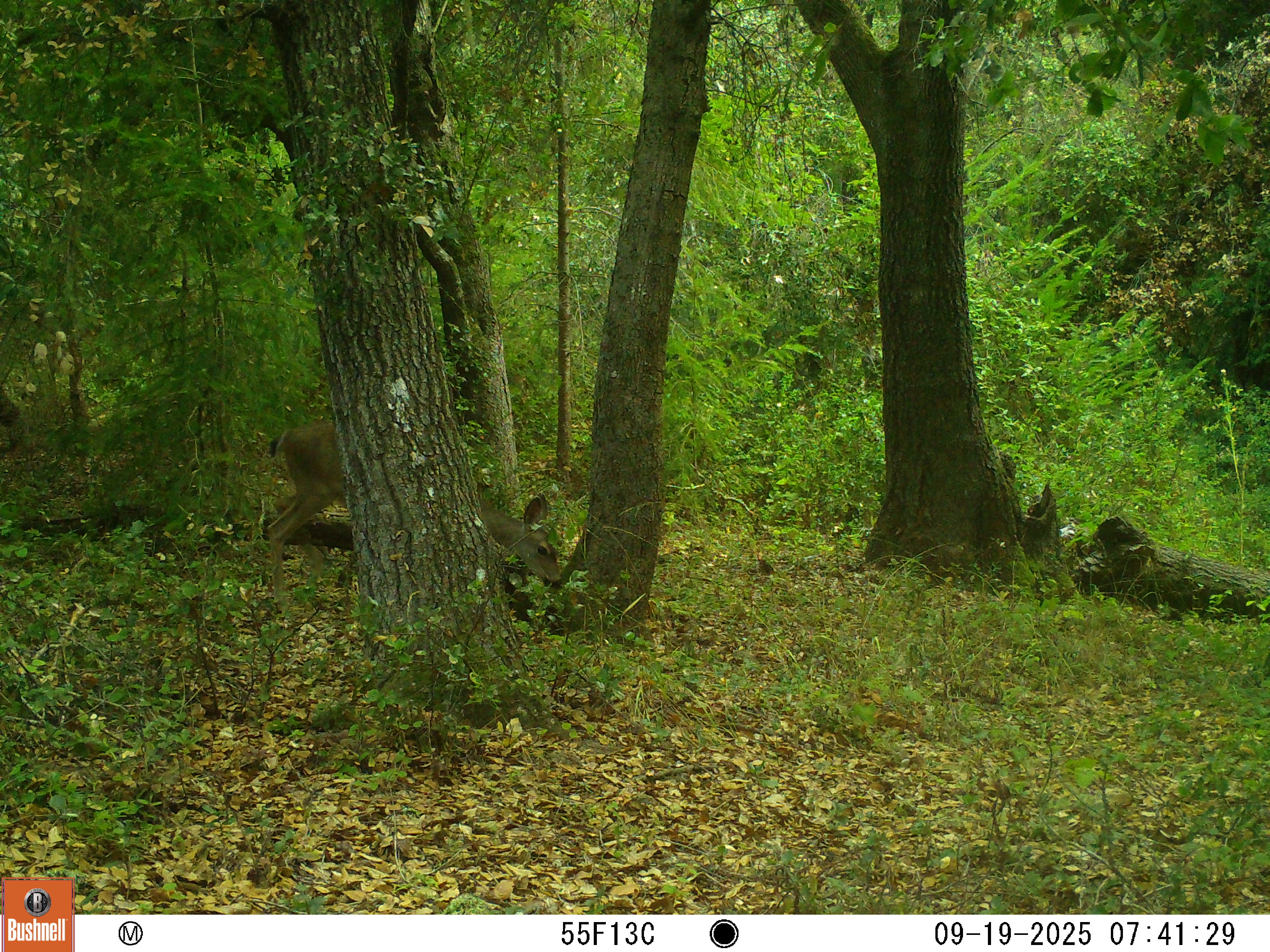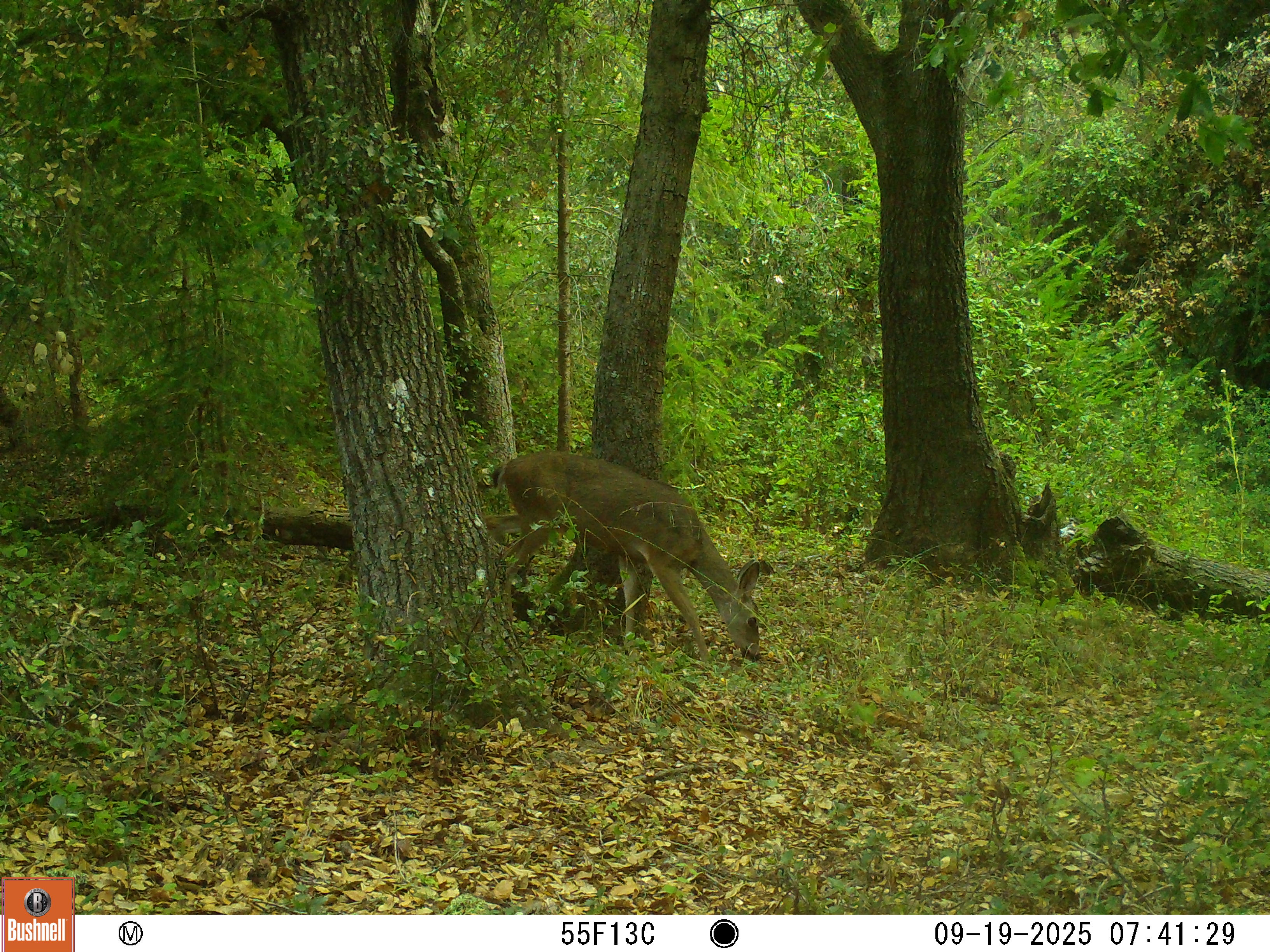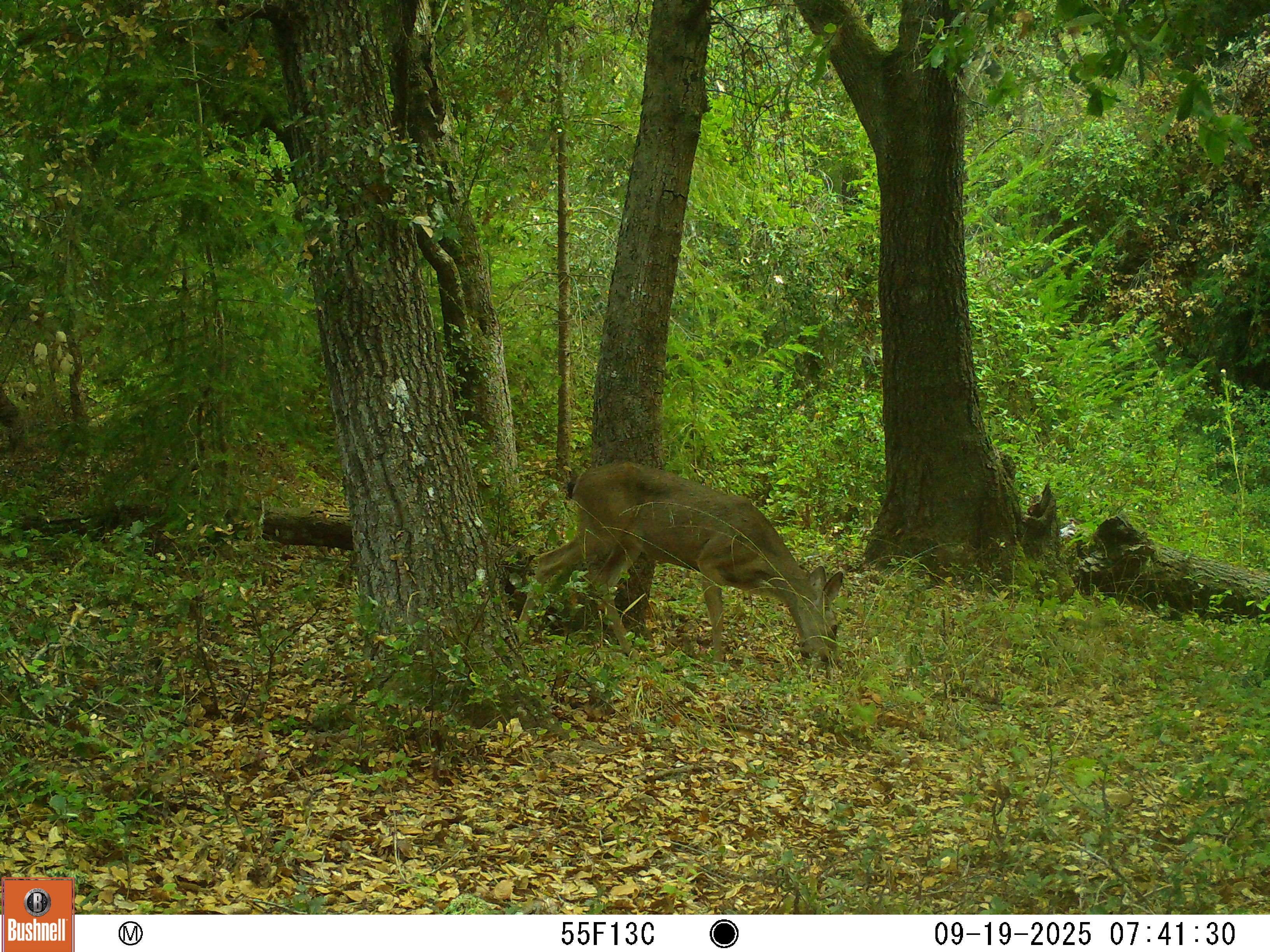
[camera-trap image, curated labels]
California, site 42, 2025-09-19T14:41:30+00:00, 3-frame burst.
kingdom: Animalia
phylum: Chordata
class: Mammalia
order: Artiodactyla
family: Cervidae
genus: Odocoileus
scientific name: Odocoileus hemionus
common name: mule deer